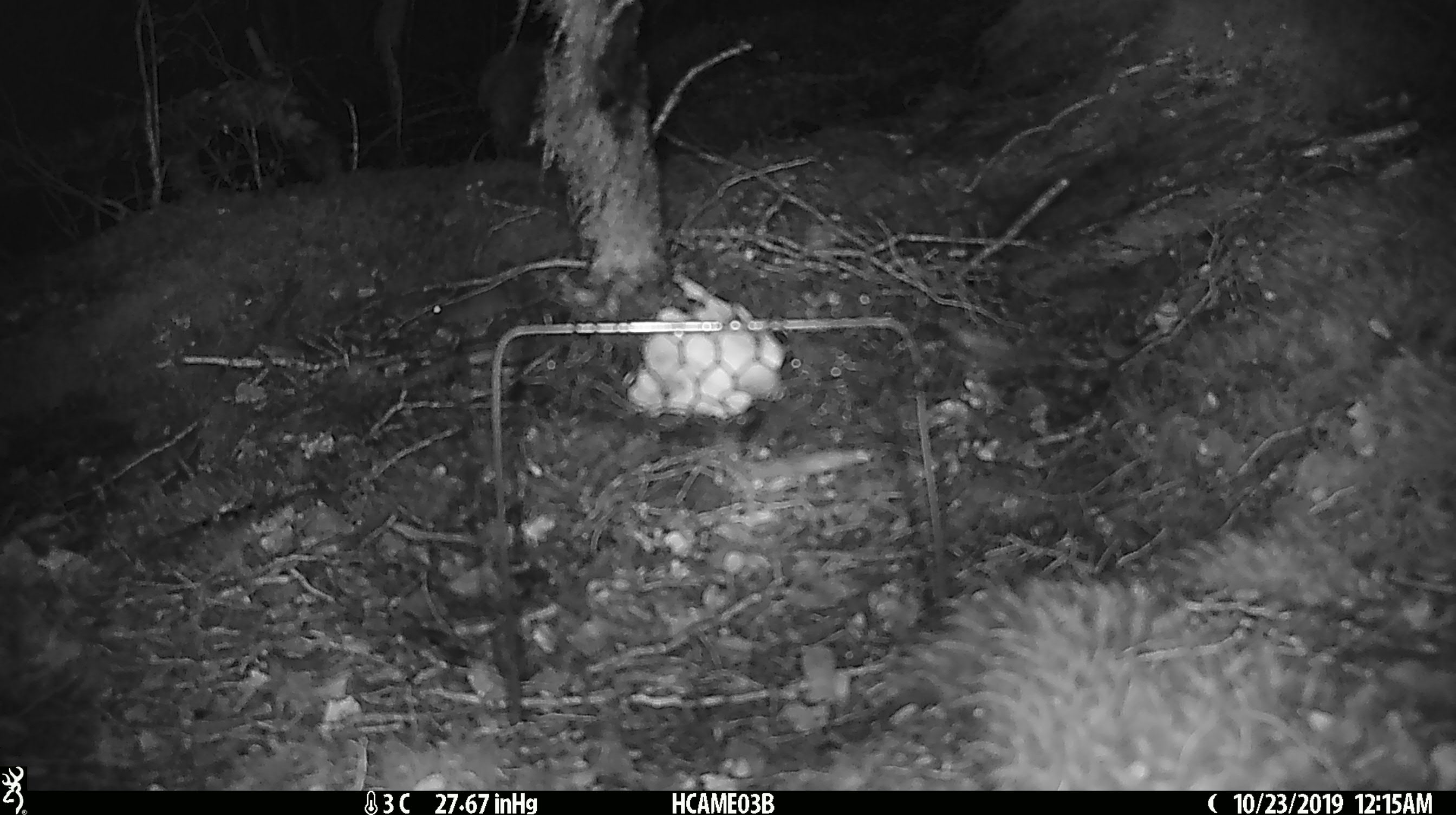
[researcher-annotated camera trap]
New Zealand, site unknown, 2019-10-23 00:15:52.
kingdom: Animalia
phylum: Chordata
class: Mammalia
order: Rodentia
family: Muridae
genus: Mus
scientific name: Mus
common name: mouse